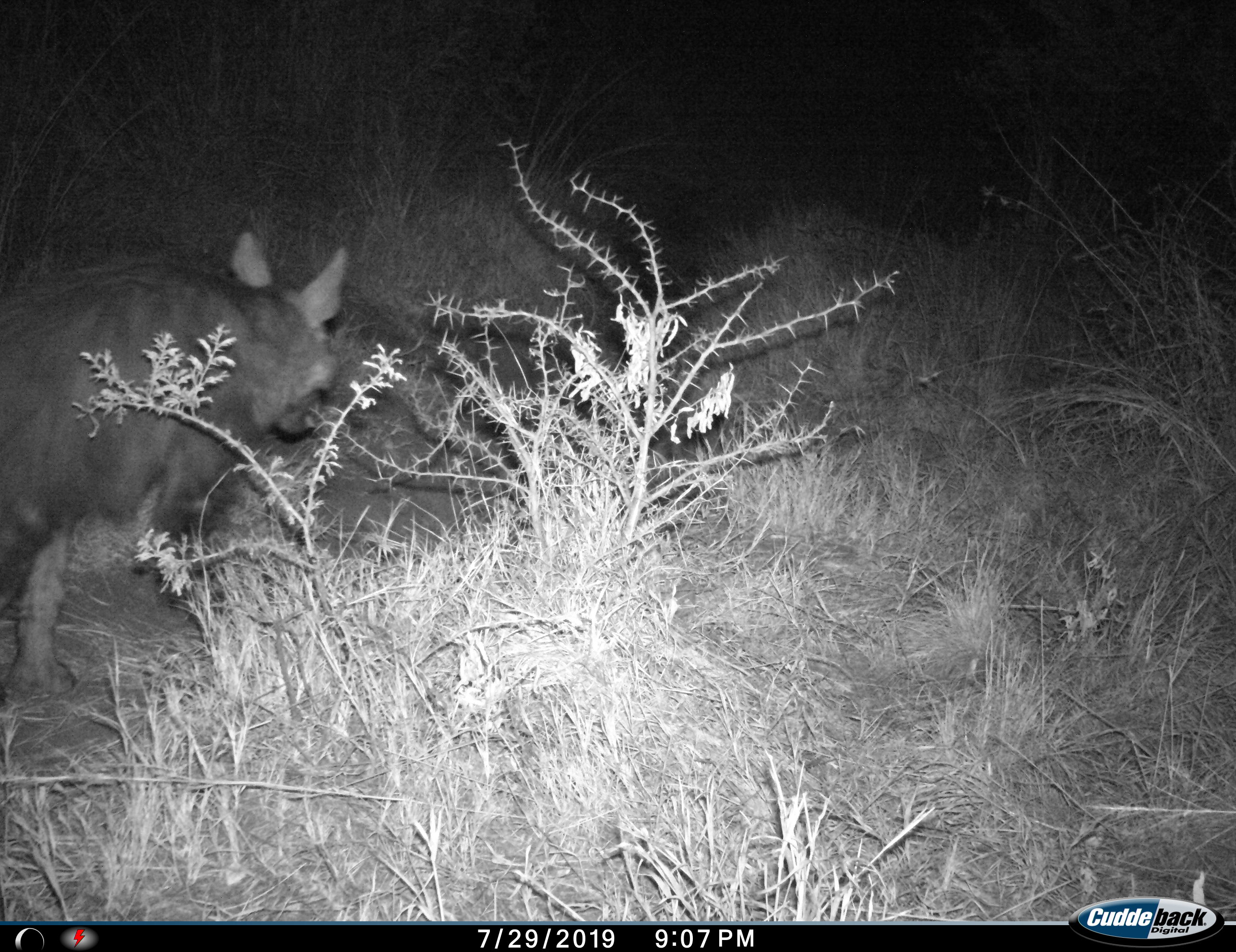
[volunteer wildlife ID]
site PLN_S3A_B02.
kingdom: Animalia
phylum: Chordata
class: Mammalia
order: Carnivora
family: Hyaenidae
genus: Parahyaena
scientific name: Parahyaena brunnea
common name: brown hyena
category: hyenabrown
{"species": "hyenabrown (brown hyena) (Parahyaena brunnea)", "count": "1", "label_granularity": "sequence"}